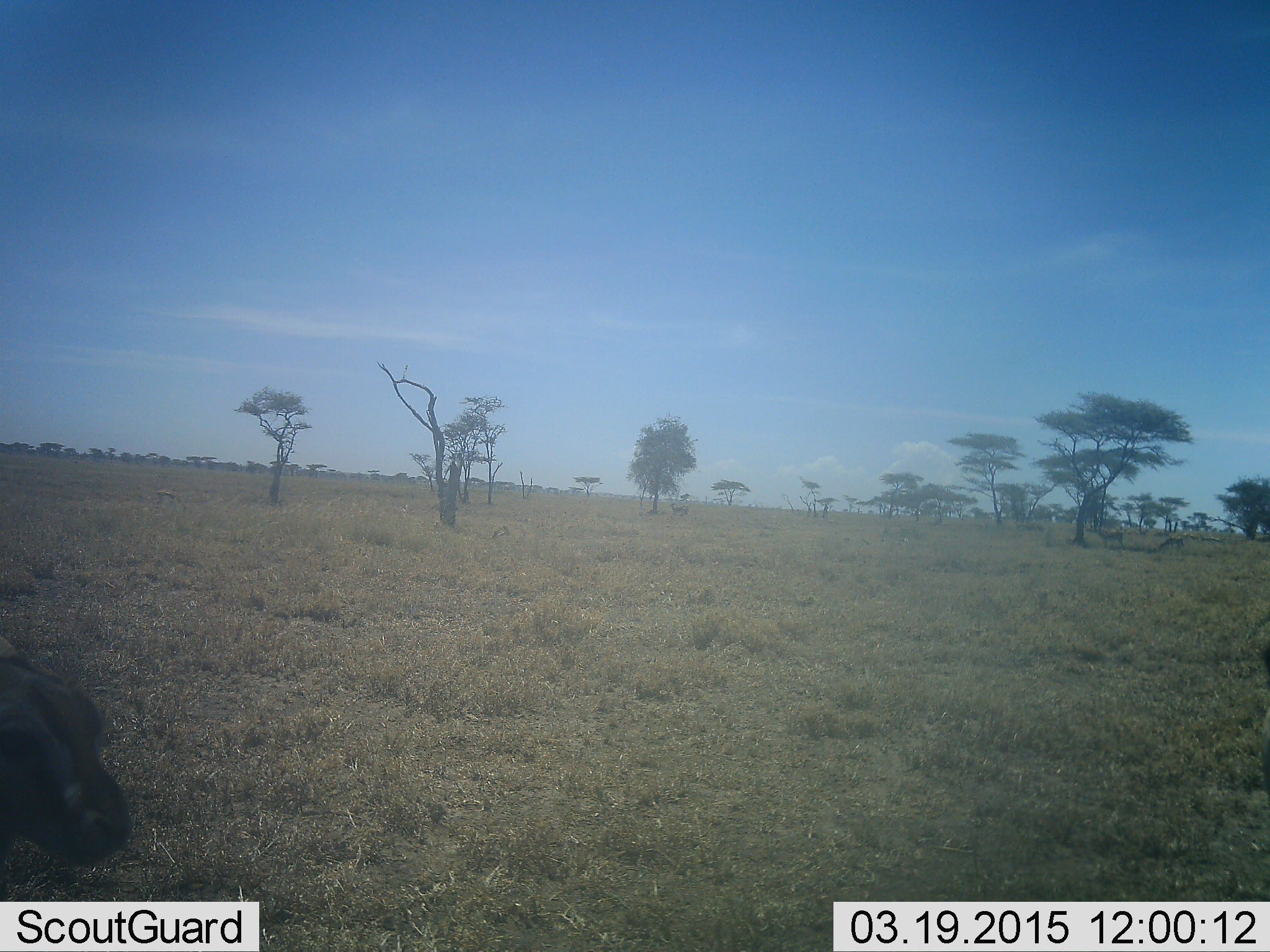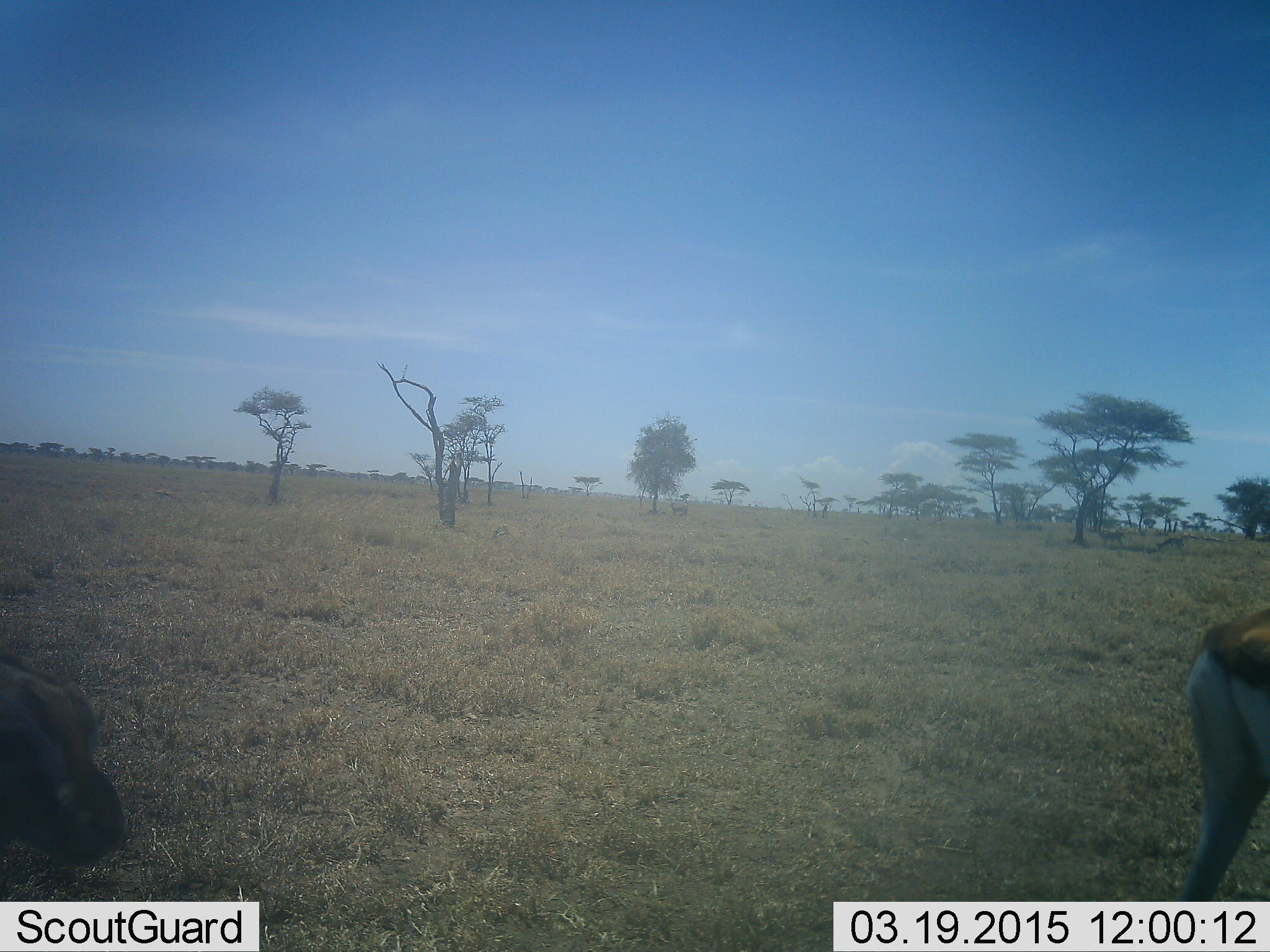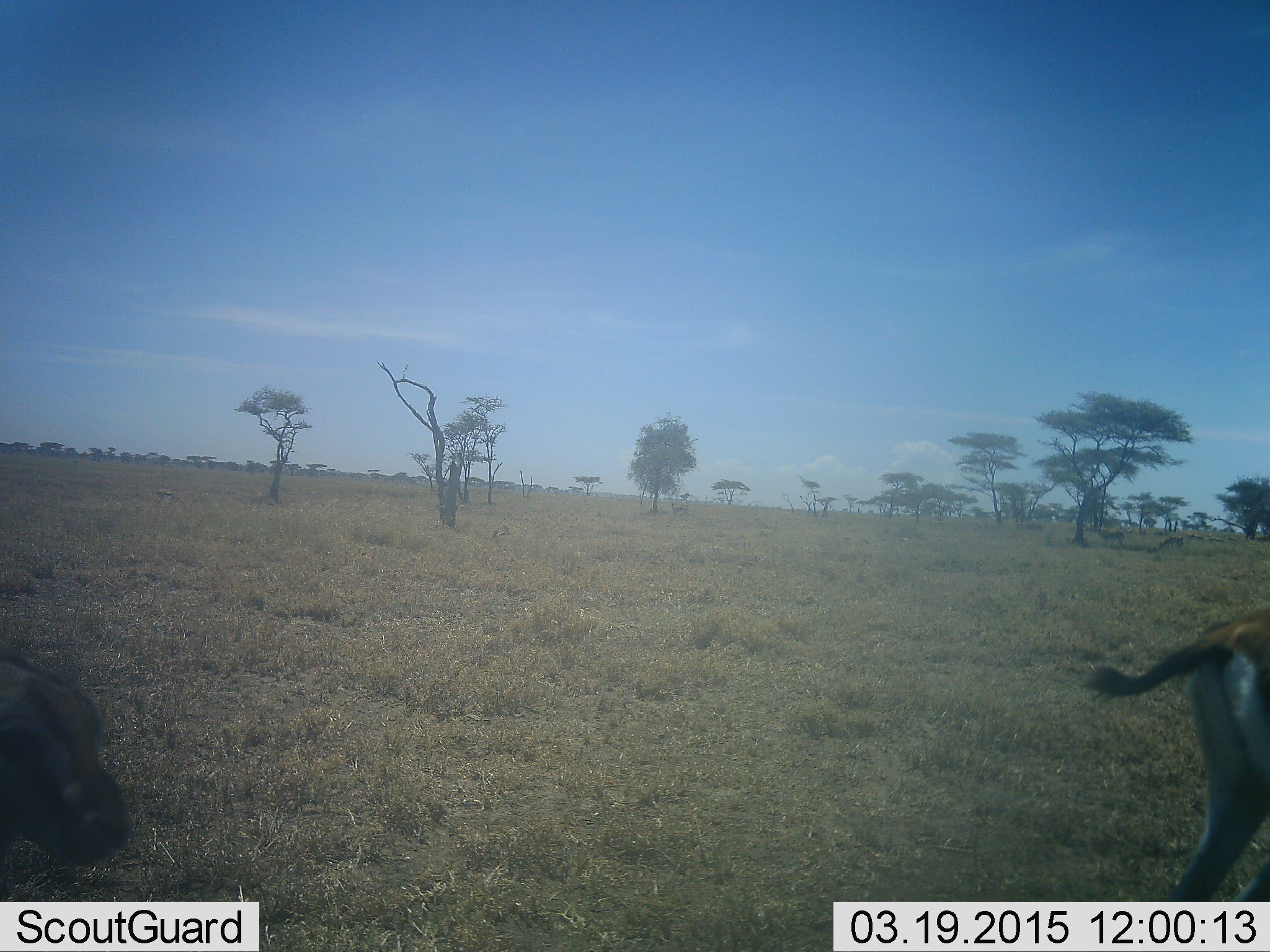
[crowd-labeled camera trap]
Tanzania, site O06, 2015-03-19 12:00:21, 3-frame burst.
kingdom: Animalia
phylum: Chordata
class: Mammalia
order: Artiodactyla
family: Bovidae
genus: Eudorcas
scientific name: Eudorcas thomsonii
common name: thomson's gazelle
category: gazellethomsons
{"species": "gazellethomsons (thomson's gazelle) (Eudorcas thomsonii)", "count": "2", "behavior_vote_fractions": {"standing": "80%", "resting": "10%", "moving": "60%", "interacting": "0%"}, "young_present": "0%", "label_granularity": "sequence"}